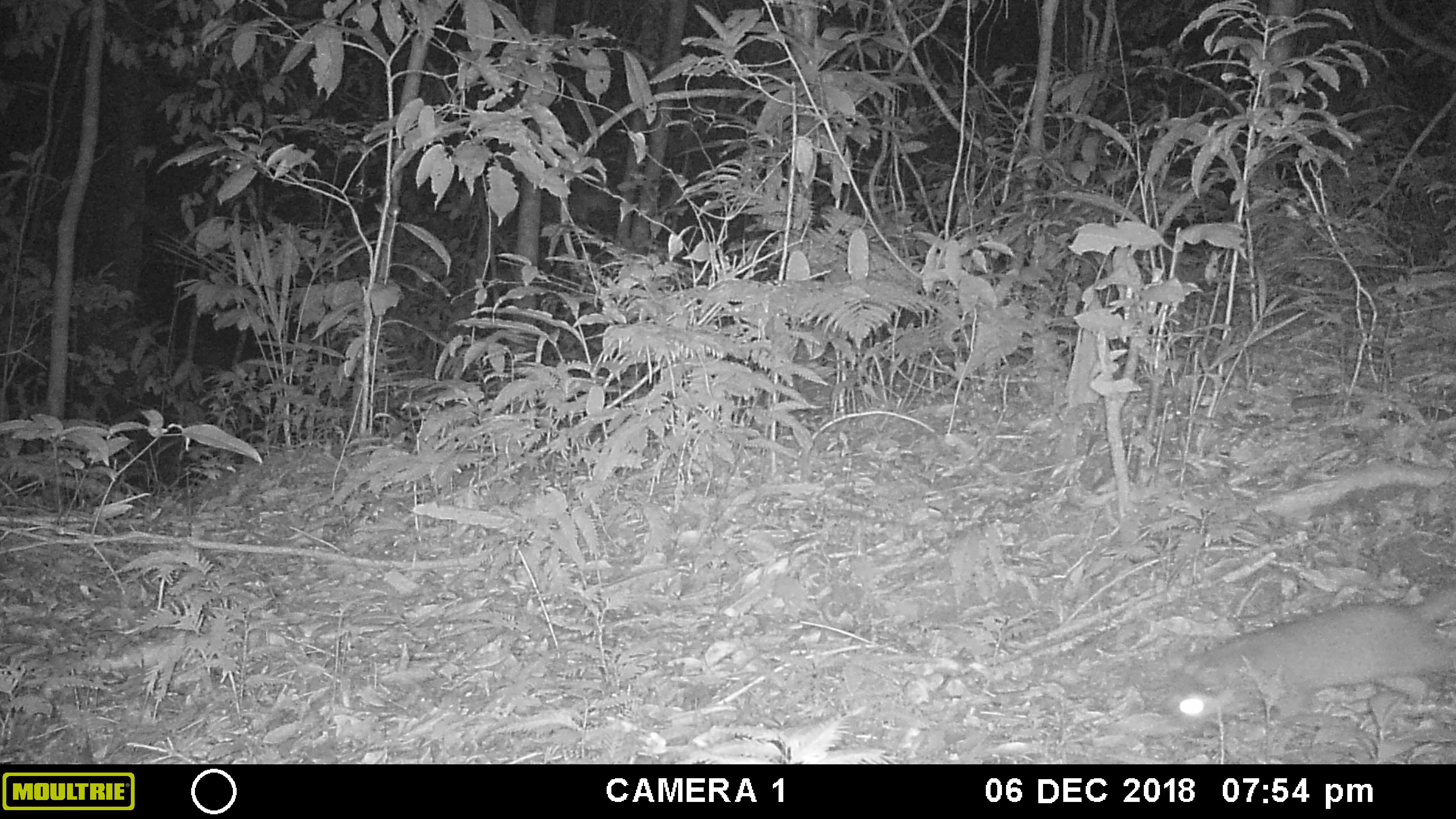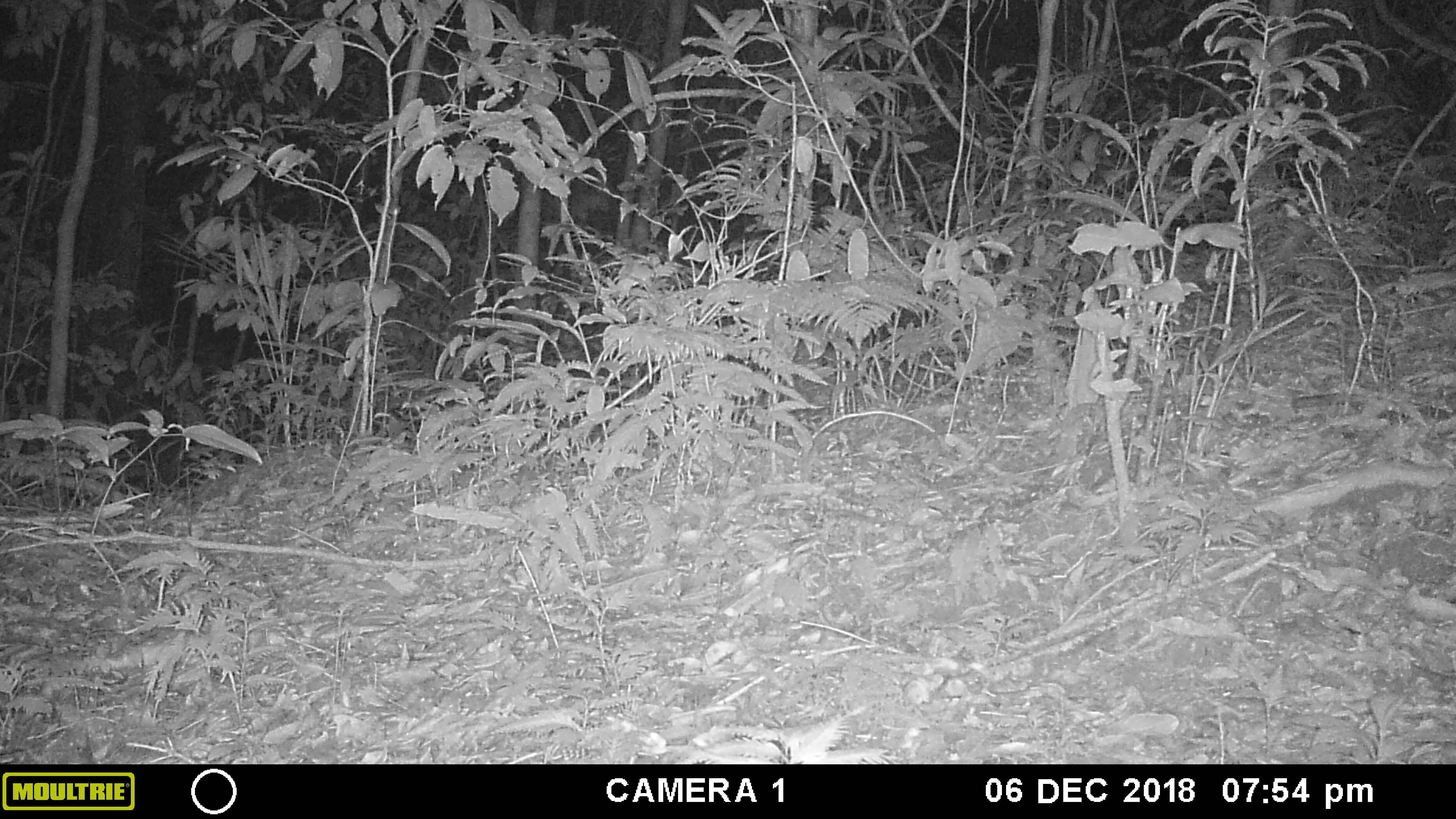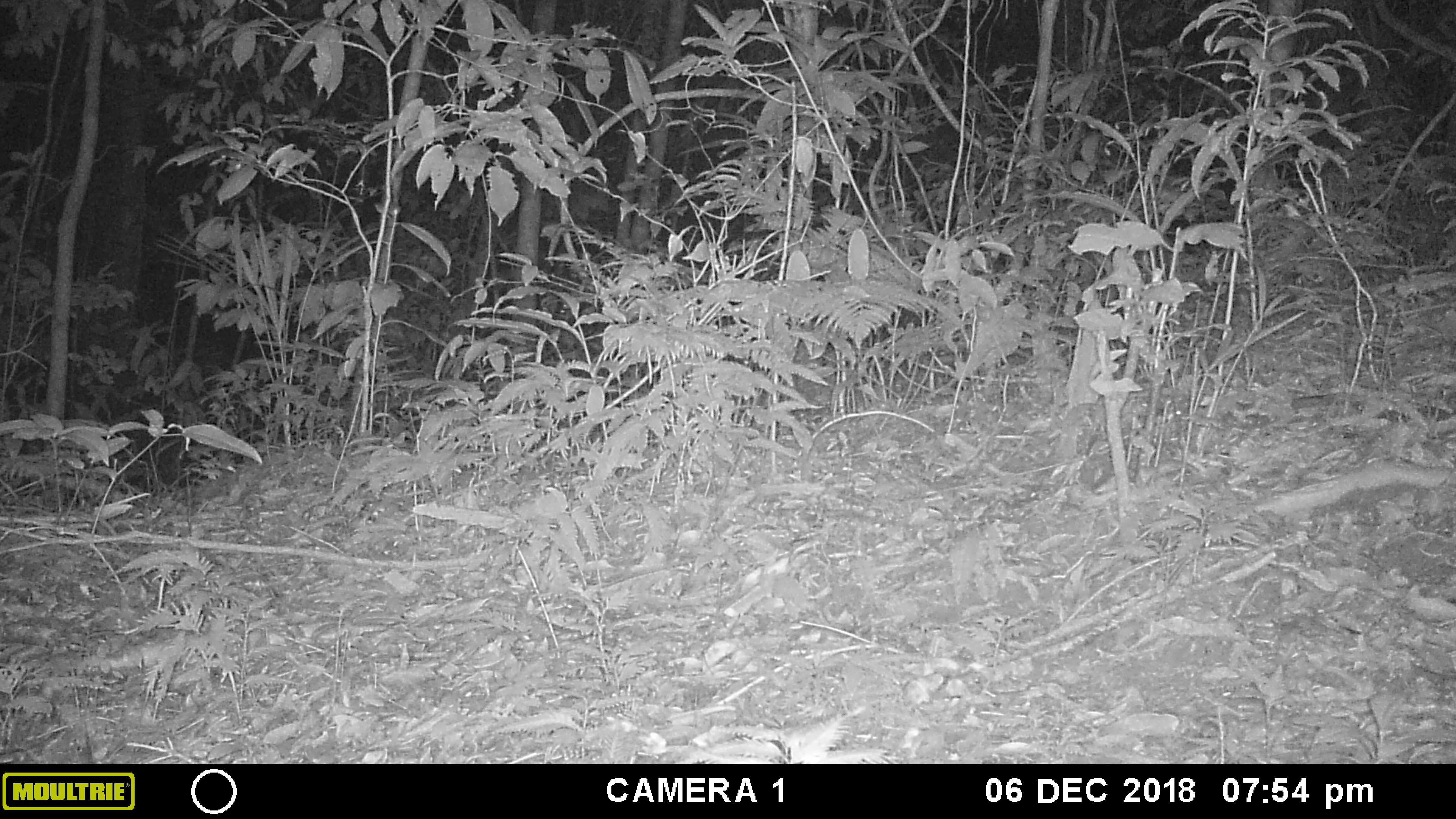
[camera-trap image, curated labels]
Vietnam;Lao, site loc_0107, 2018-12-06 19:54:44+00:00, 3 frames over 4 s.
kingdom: Animalia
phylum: Chordata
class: Mammalia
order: Carnivora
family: Mustelidae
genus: Melogale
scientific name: Melogale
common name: ferret badger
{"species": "ferret badger (Melogale)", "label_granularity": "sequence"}